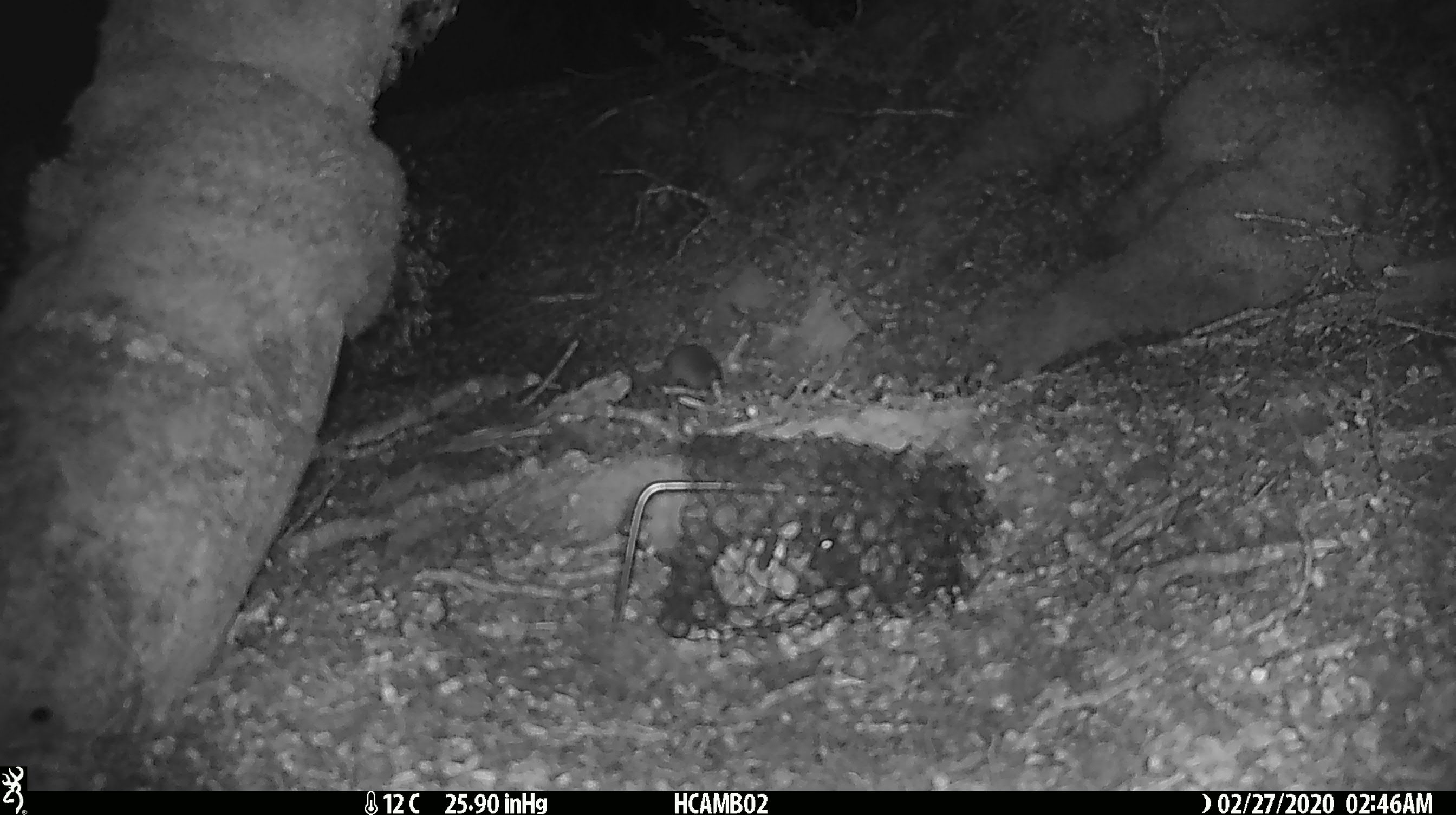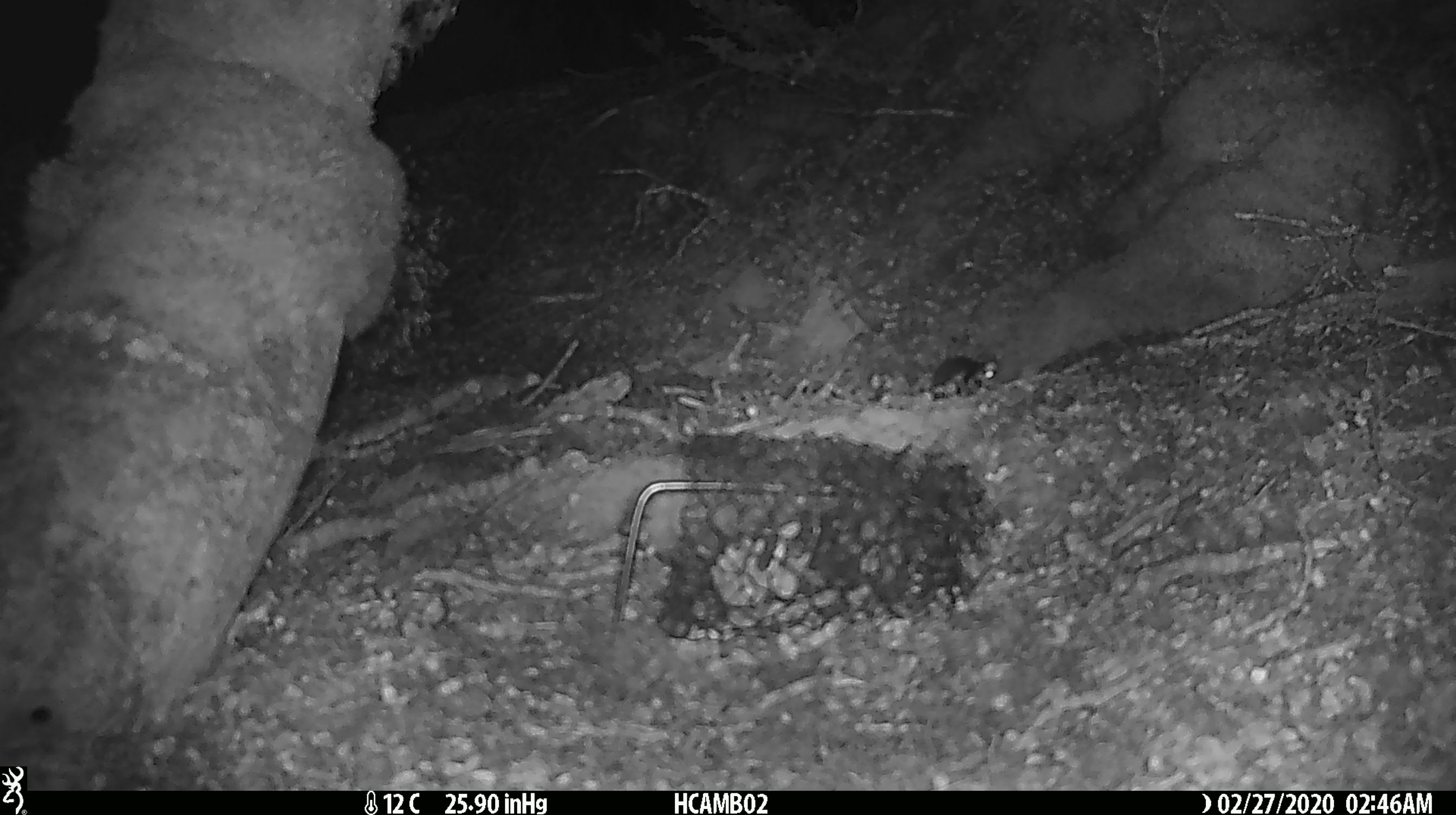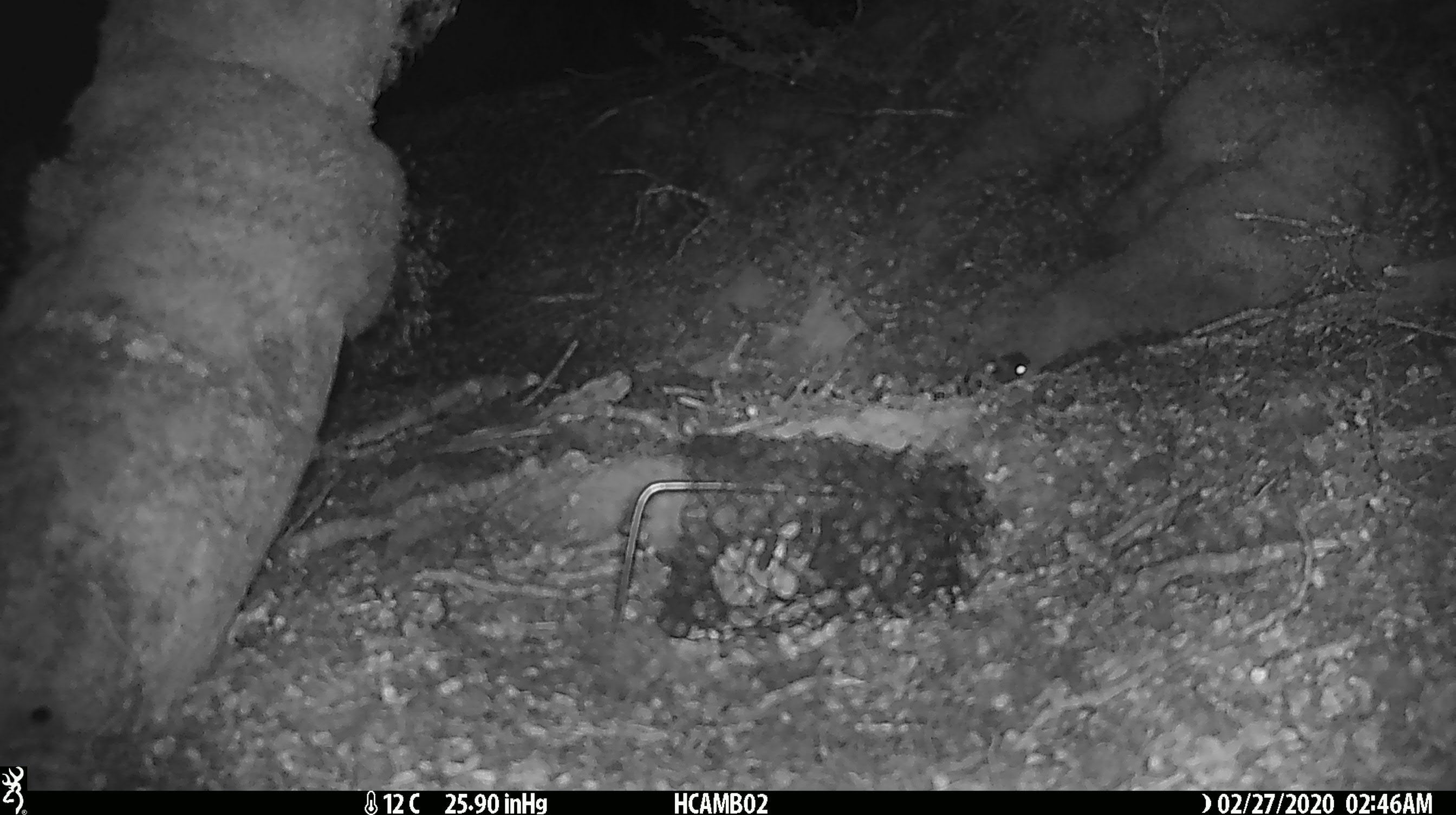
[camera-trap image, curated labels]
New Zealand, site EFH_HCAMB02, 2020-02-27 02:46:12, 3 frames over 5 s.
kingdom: Animalia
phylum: Chordata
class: Mammalia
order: Rodentia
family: Muridae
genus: Mus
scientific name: Mus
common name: mouse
Mouse (Mus).